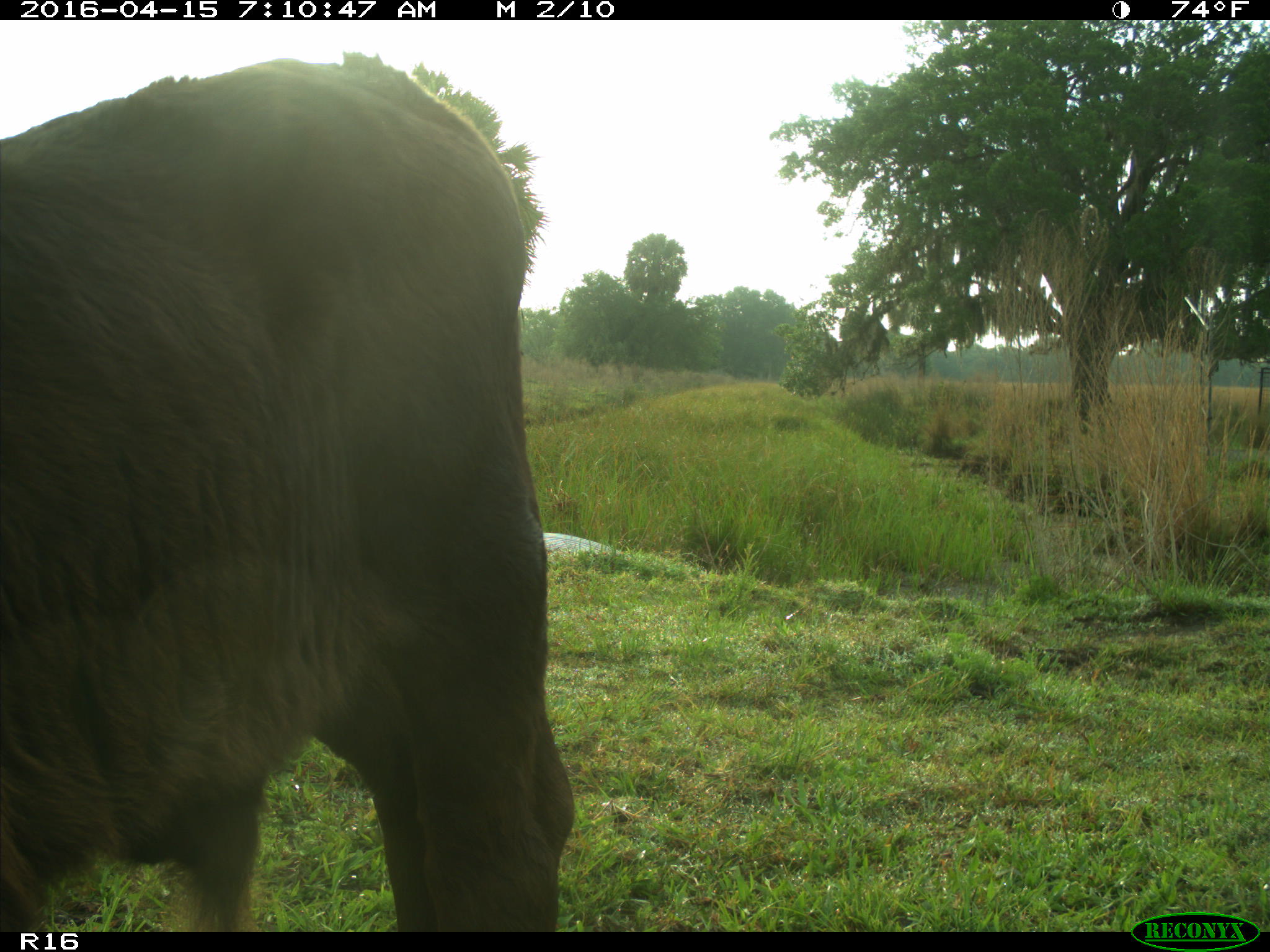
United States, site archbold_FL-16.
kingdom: Animalia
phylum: Chordata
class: Mammalia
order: Artiodactyla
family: Bovidae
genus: Bos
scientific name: Bos taurus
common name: domestic cow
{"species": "Bos taurus (domestic cow)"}